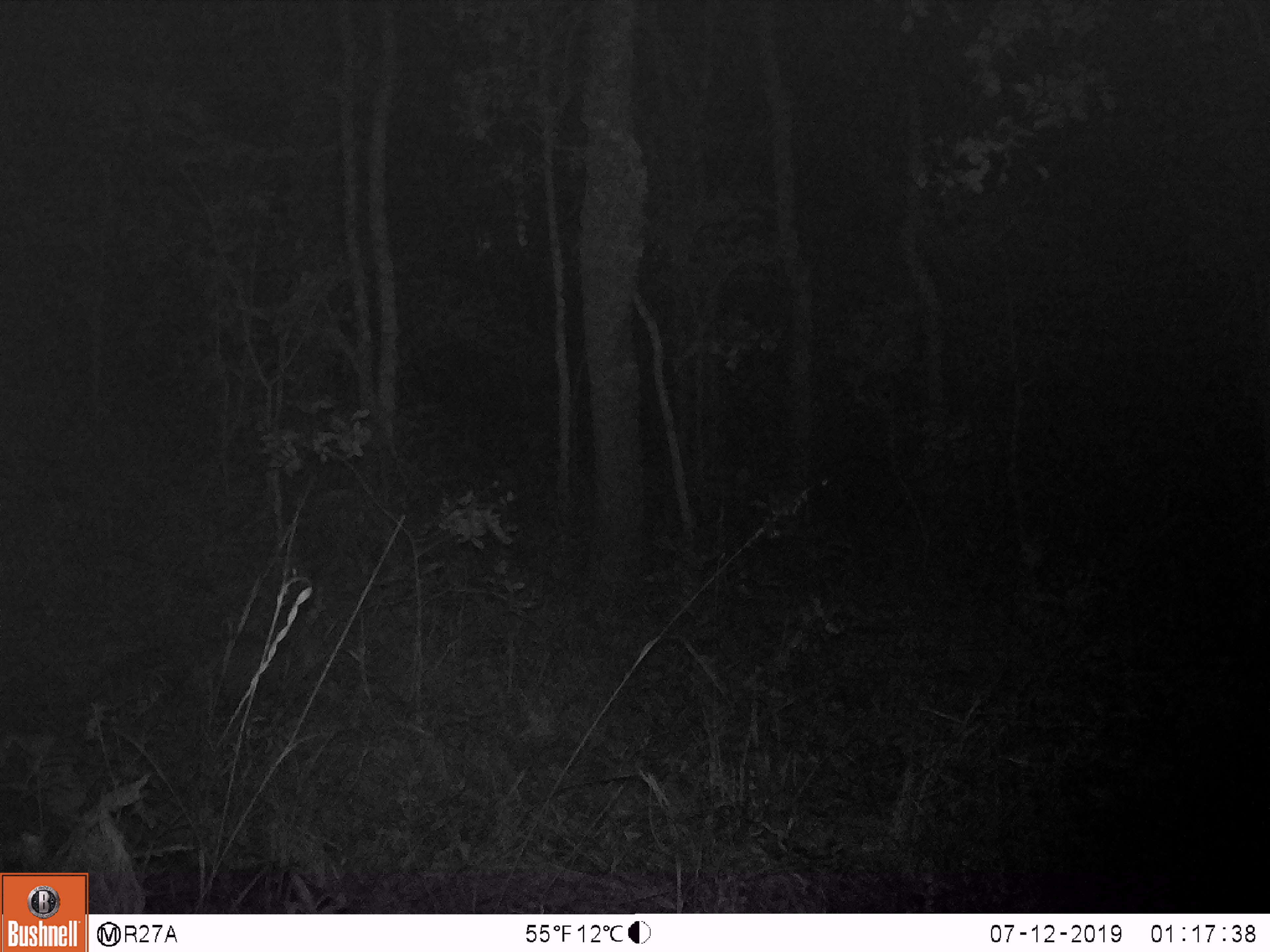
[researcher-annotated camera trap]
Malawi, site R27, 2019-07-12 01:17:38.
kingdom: Animalia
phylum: Chordata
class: Mammalia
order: Carnivora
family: Herpestidae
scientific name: Herpestidae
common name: mongoose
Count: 1.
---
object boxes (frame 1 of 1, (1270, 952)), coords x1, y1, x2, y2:
mongoose: 64, 622, 322, 745